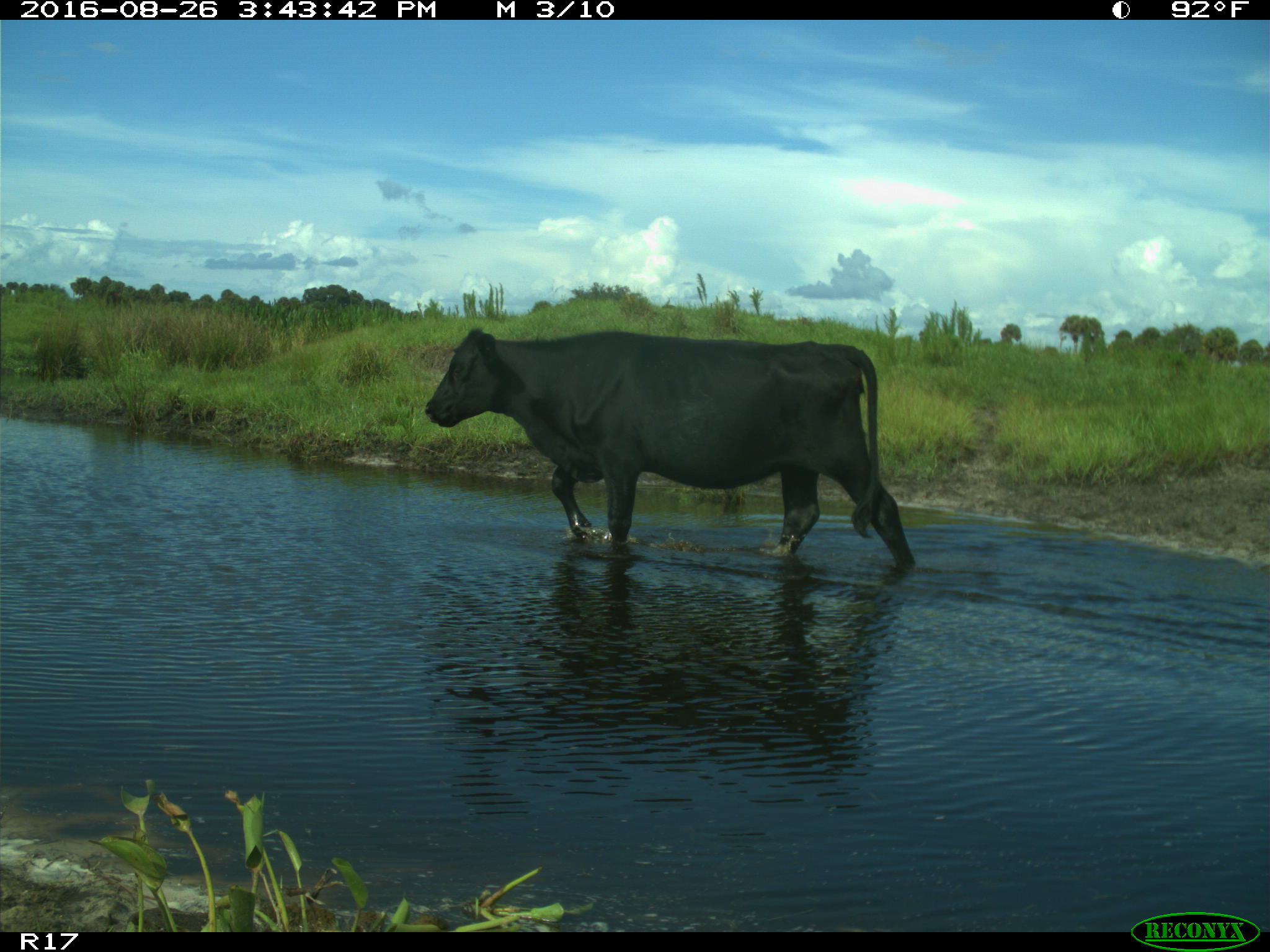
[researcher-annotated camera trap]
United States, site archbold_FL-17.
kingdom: Animalia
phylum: Chordata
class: Mammalia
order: Artiodactyla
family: Bovidae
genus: Bos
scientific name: Bos taurus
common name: domestic cow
Bos taurus (domestic cow).